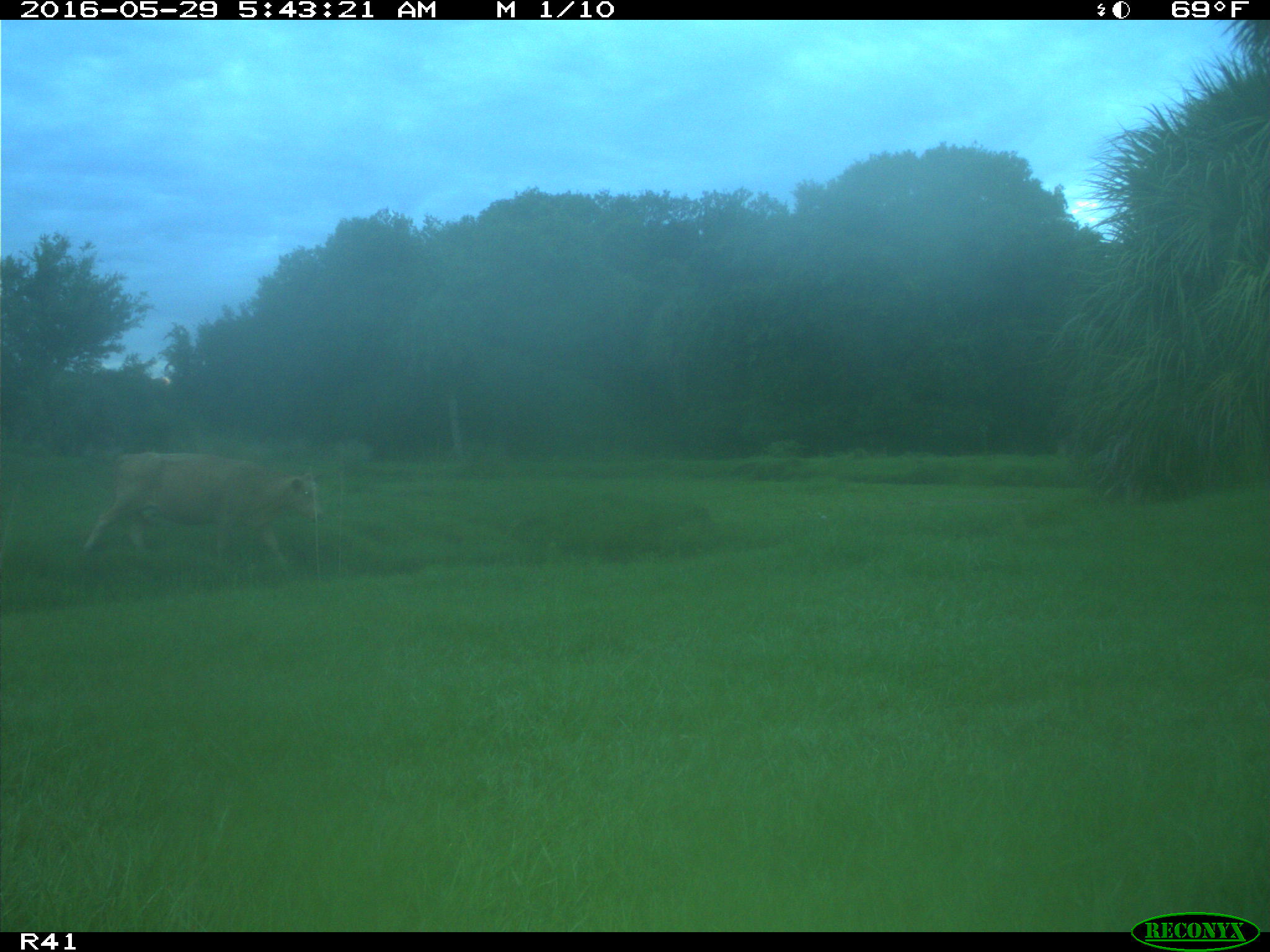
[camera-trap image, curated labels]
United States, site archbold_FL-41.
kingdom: Animalia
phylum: Chordata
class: Mammalia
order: Artiodactyla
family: Bovidae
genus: Bos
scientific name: Bos taurus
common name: domestic cow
Bos taurus (domestic cow).